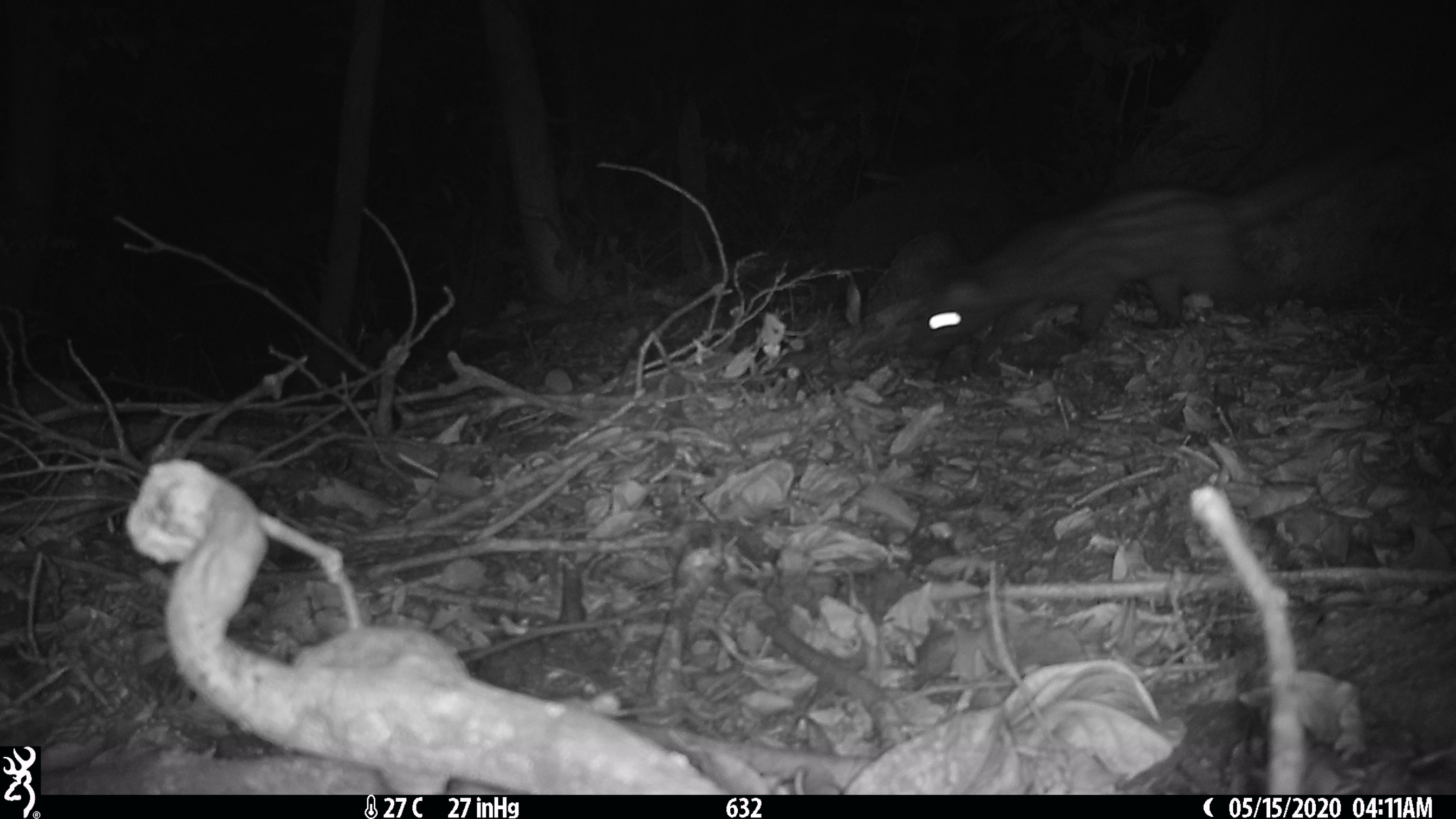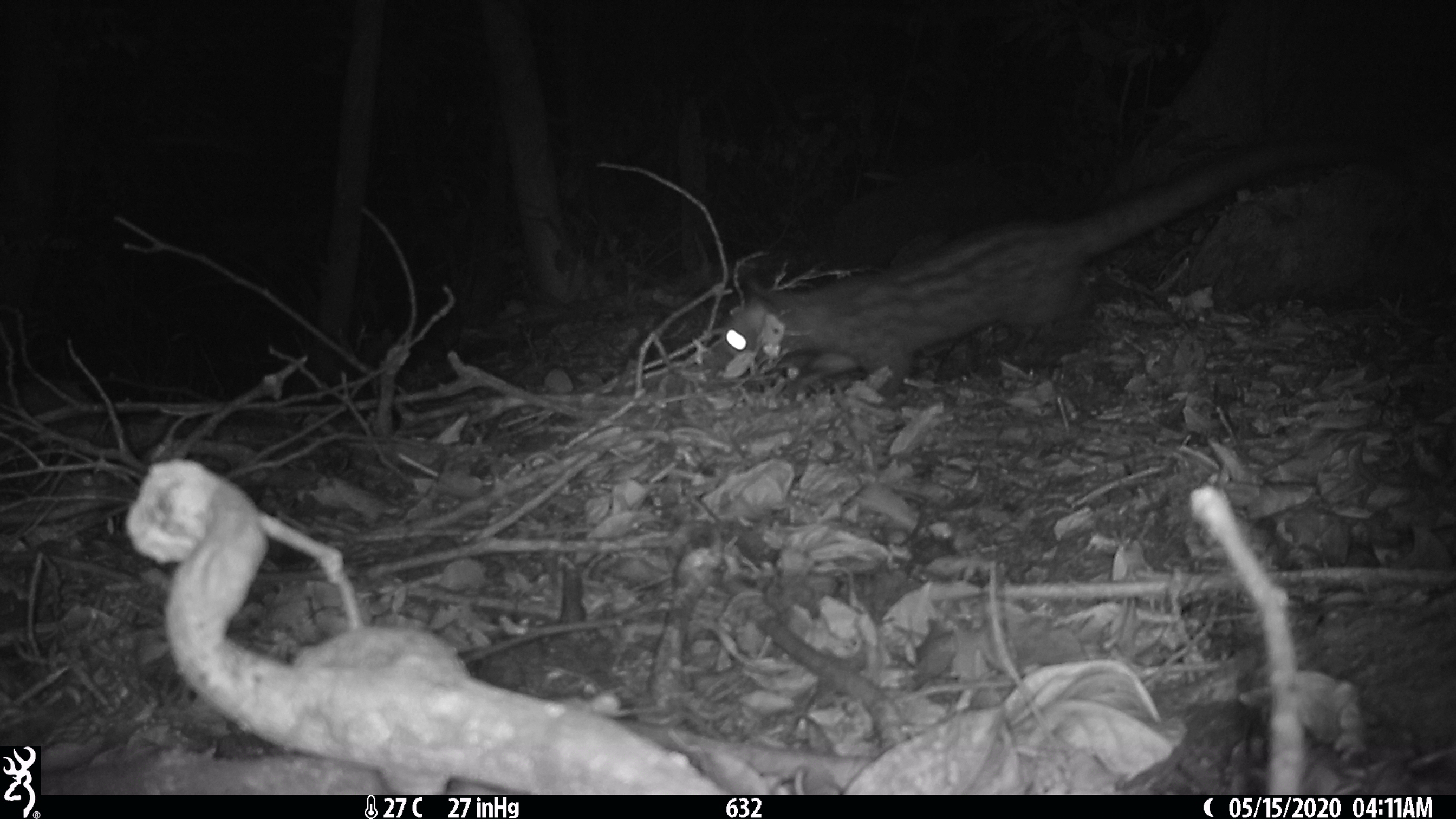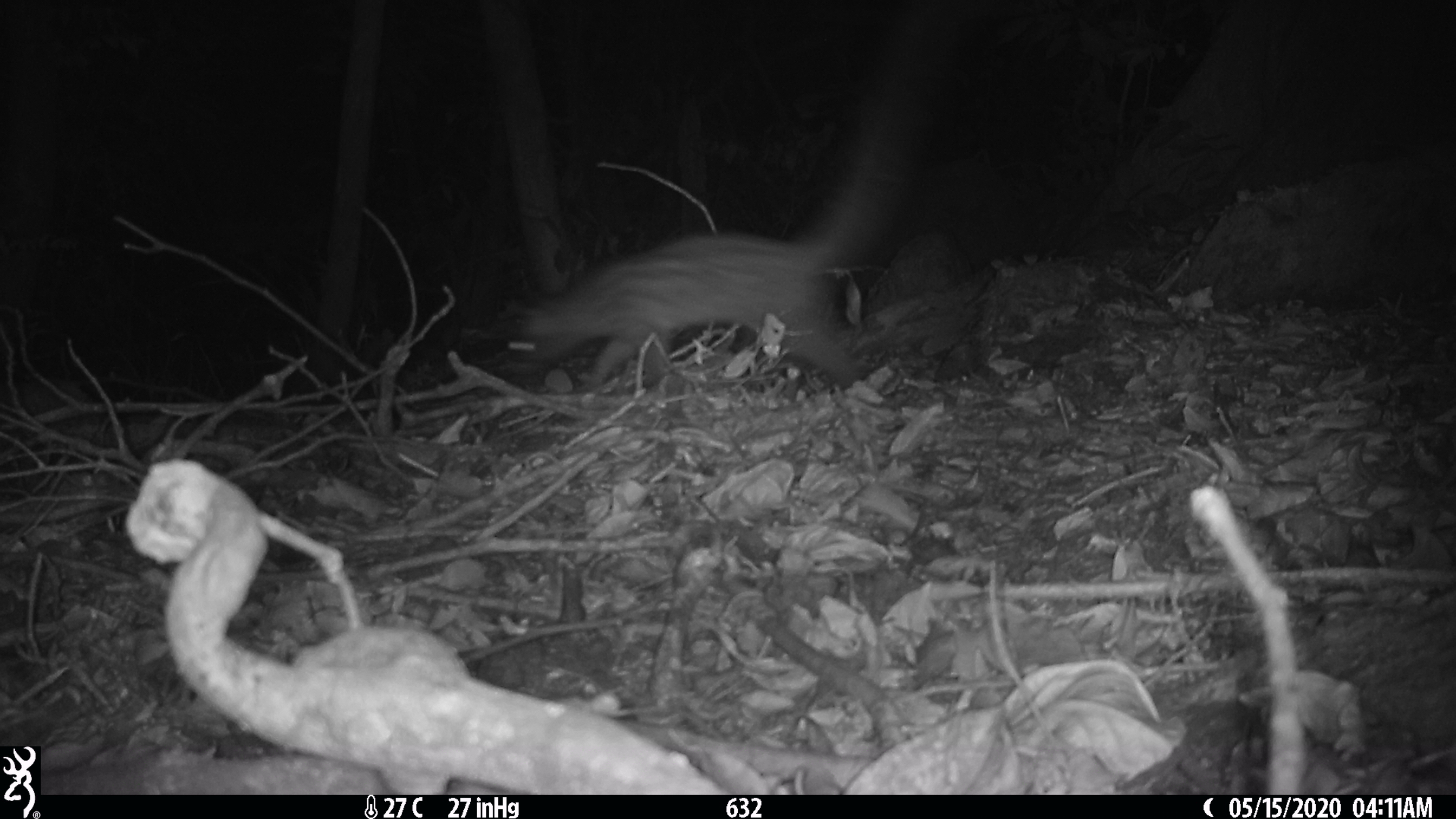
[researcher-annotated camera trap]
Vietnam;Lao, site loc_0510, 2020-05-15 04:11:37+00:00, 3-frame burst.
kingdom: Animalia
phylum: Chordata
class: Mammalia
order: Carnivora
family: Viverridae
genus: Paradoxurus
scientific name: Paradoxurus hermaphroditus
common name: common palm civet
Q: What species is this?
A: Common palm civet (Paradoxurus hermaphroditus).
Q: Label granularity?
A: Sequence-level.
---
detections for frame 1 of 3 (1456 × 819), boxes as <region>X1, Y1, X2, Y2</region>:
common palm civet: <region>909, 97, 1426, 365</region>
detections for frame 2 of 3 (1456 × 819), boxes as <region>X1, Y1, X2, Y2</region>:
common palm civet: <region>706, 126, 1407, 401</region>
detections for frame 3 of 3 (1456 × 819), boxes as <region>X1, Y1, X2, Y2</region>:
common palm civet: <region>498, 1, 958, 386</region>